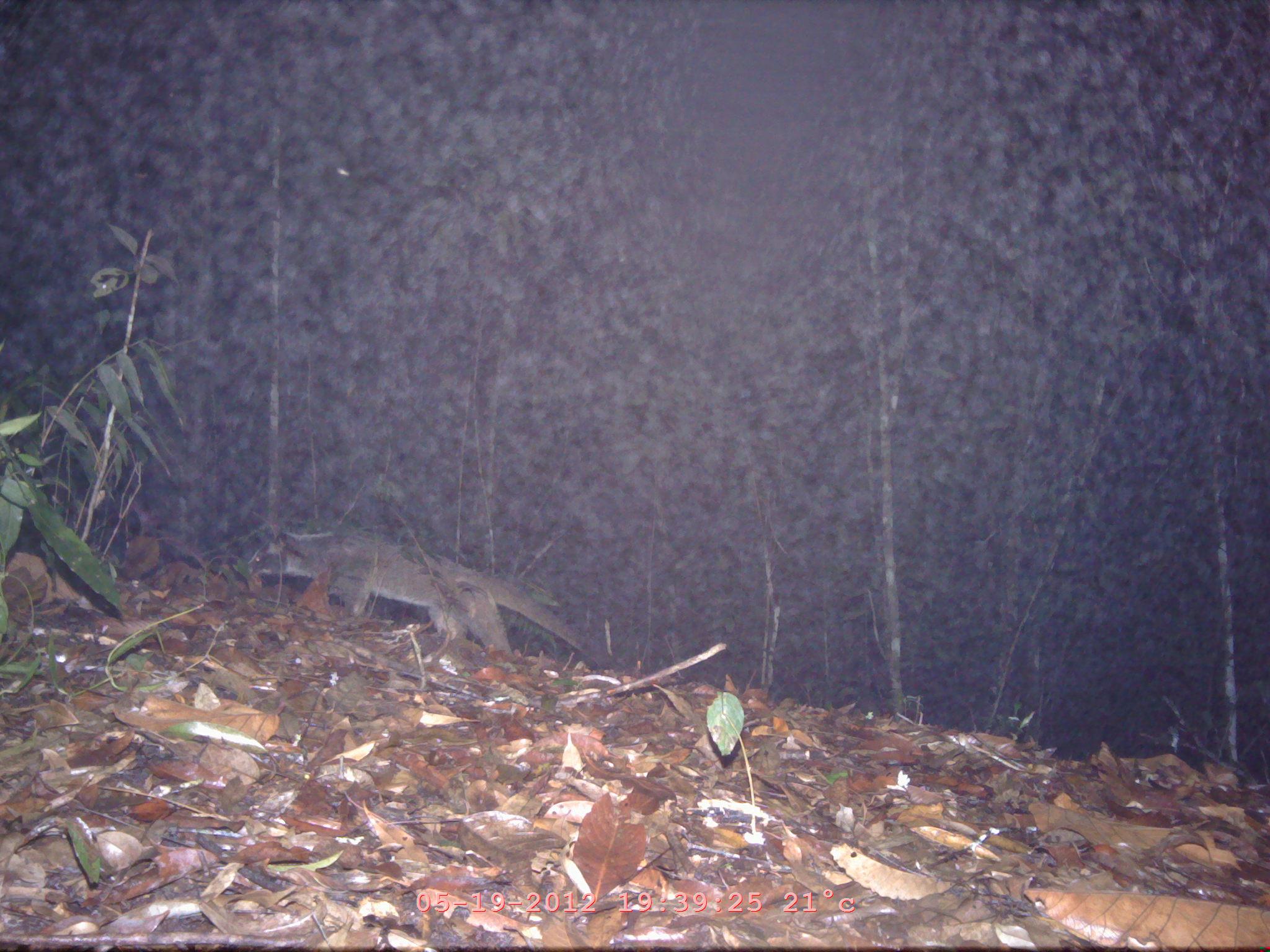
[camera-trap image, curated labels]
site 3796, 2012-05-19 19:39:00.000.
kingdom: Animalia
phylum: Chordata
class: Mammalia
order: Carnivora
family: Viverridae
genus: Paguma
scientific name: Paguma larvata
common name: masked palm civet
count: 1